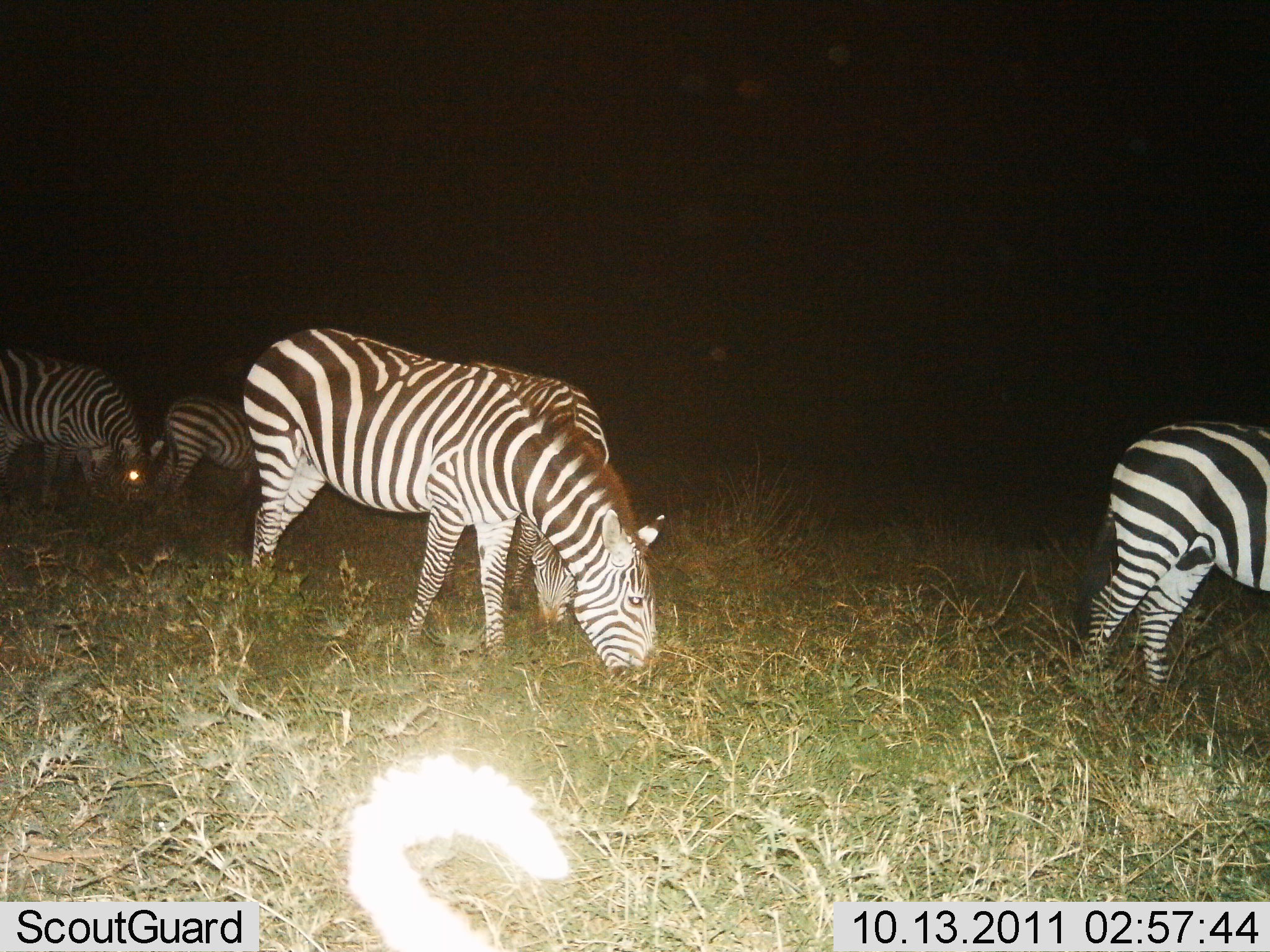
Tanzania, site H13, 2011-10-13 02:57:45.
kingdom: Animalia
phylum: Chordata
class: Mammalia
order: Perissodactyla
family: Equidae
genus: Equus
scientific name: Equus quagga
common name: plains zebra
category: zebra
Zebra (plains zebra) (Equus quagga), count 5. Behavior (volunteer vote fractions): standing 27%, resting 0%, moving 0%, interacting 0%. Young present (vote fraction): 0%. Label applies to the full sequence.